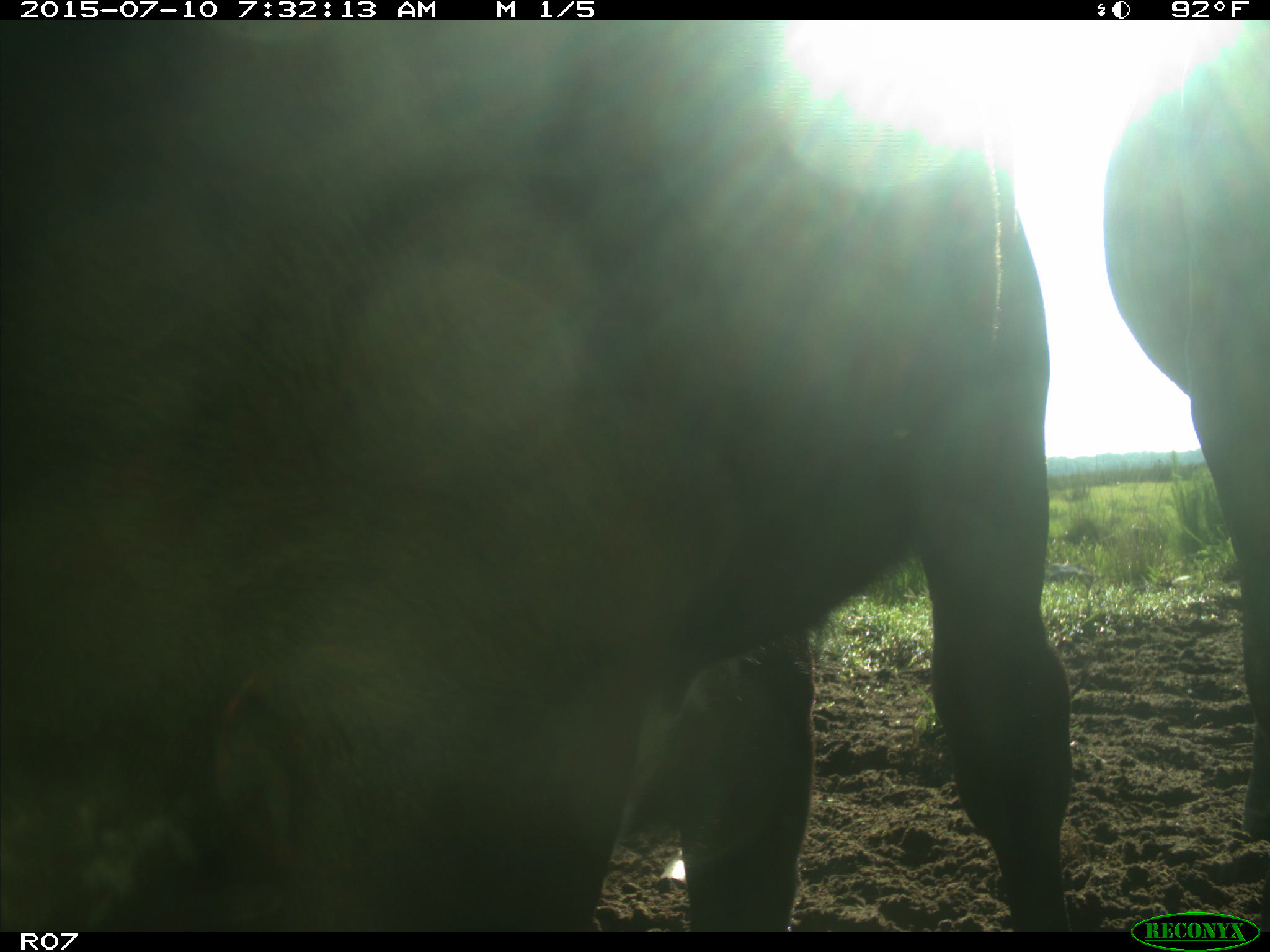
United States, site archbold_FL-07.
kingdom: Animalia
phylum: Chordata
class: Mammalia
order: Artiodactyla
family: Bovidae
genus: Bos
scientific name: Bos taurus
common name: domestic cow